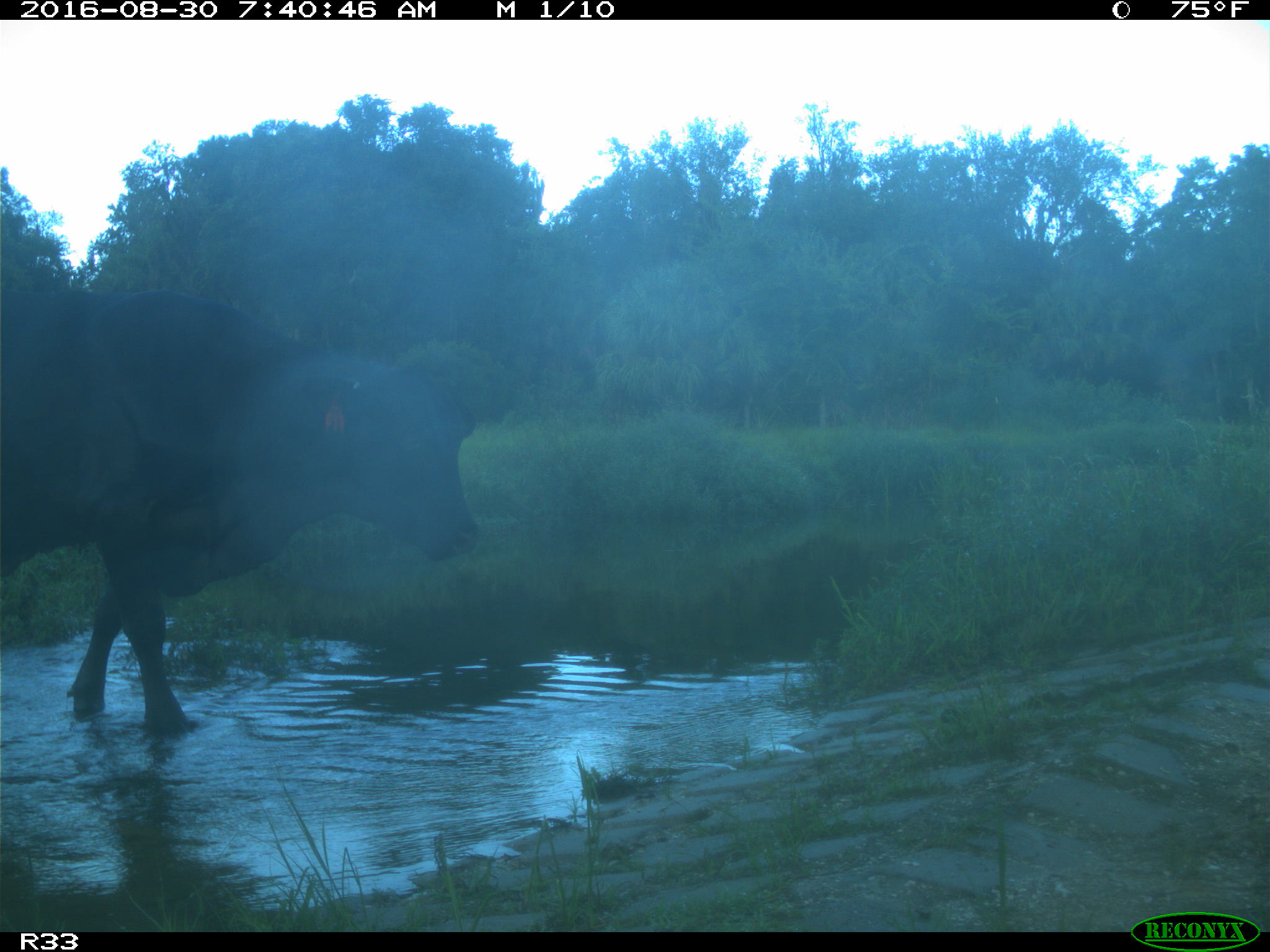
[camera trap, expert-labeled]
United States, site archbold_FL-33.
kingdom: Animalia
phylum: Chordata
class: Mammalia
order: Artiodactyla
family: Bovidae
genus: Bos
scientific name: Bos taurus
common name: domestic cow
Bos taurus (domestic cow).